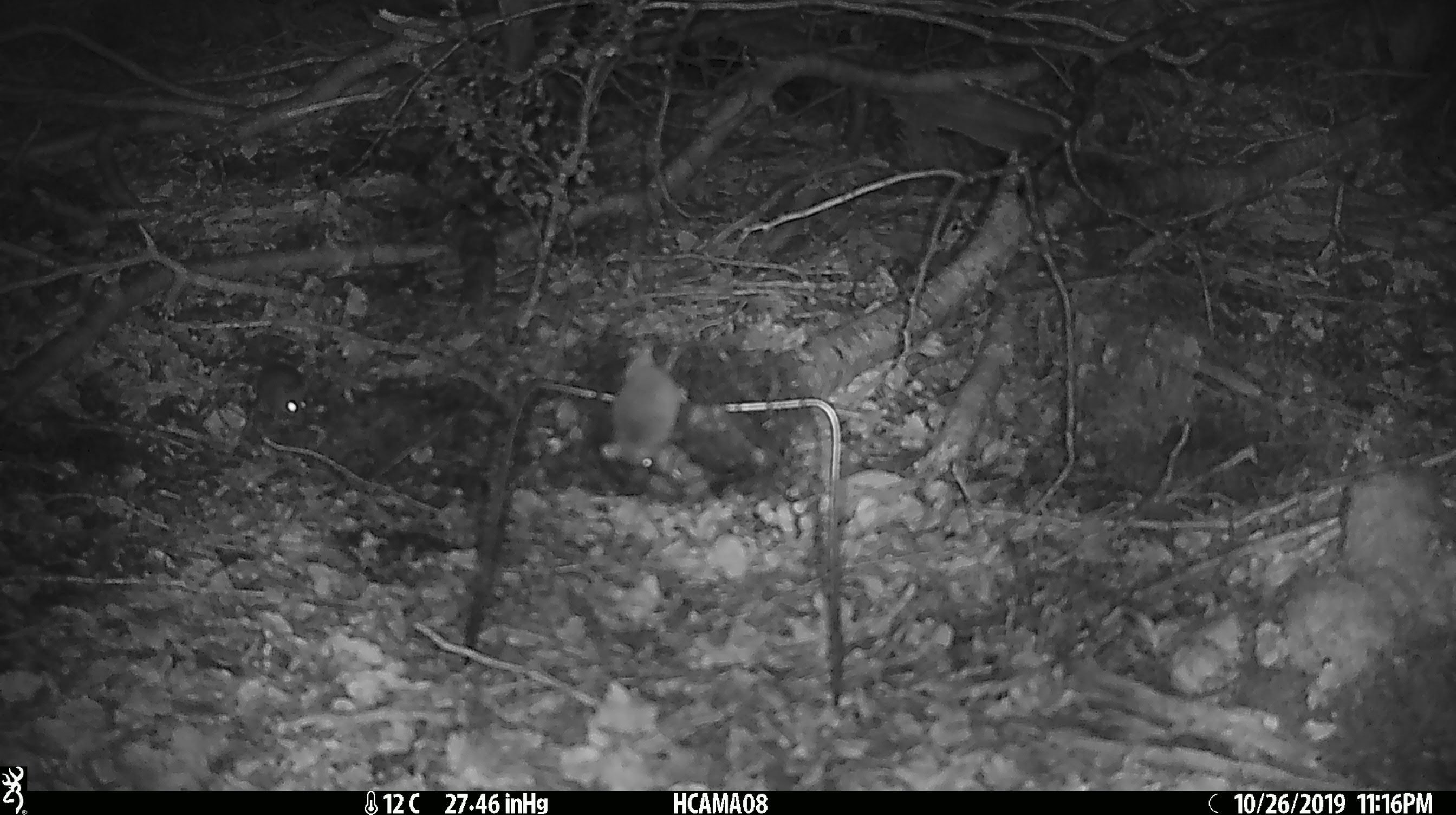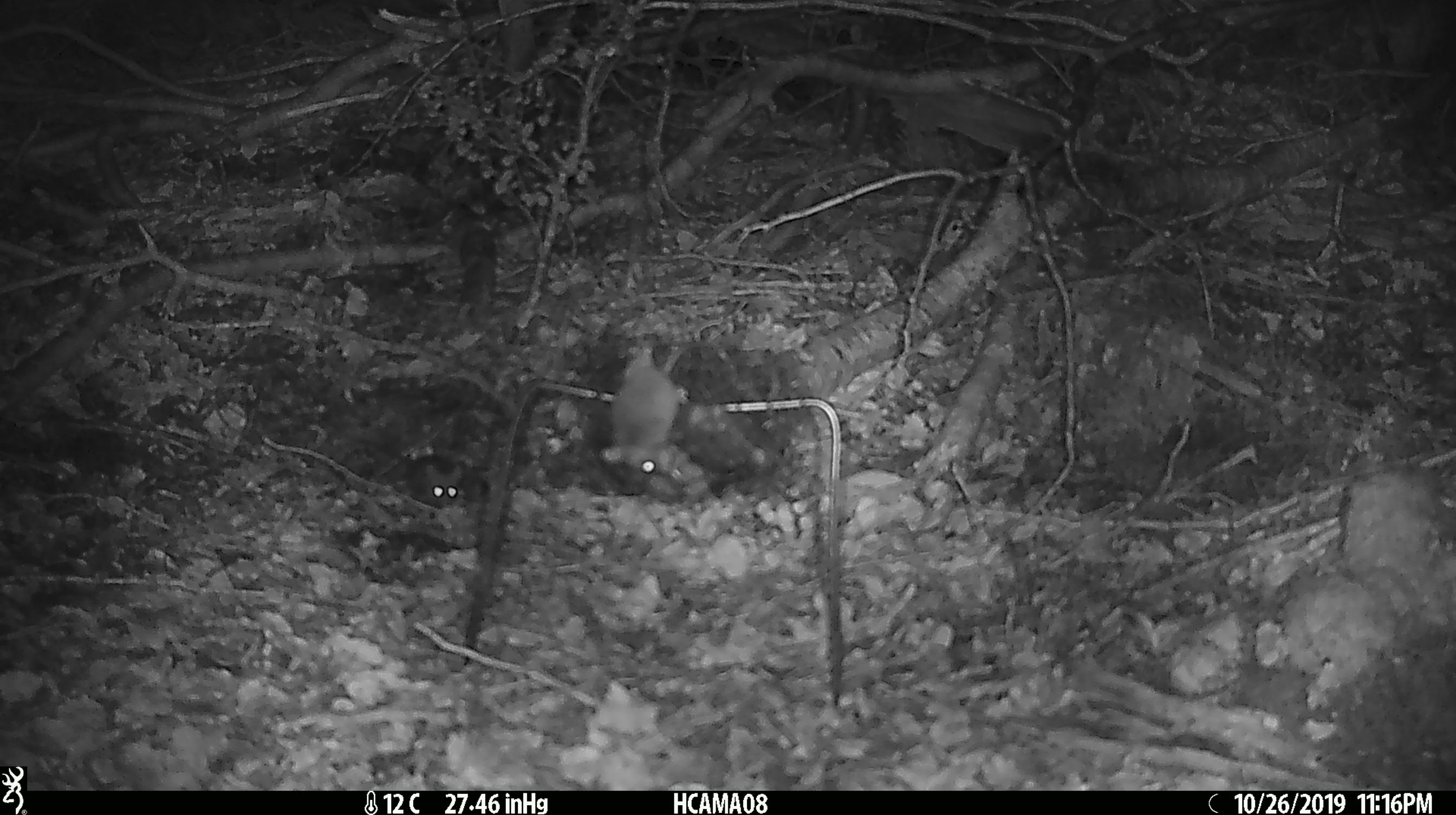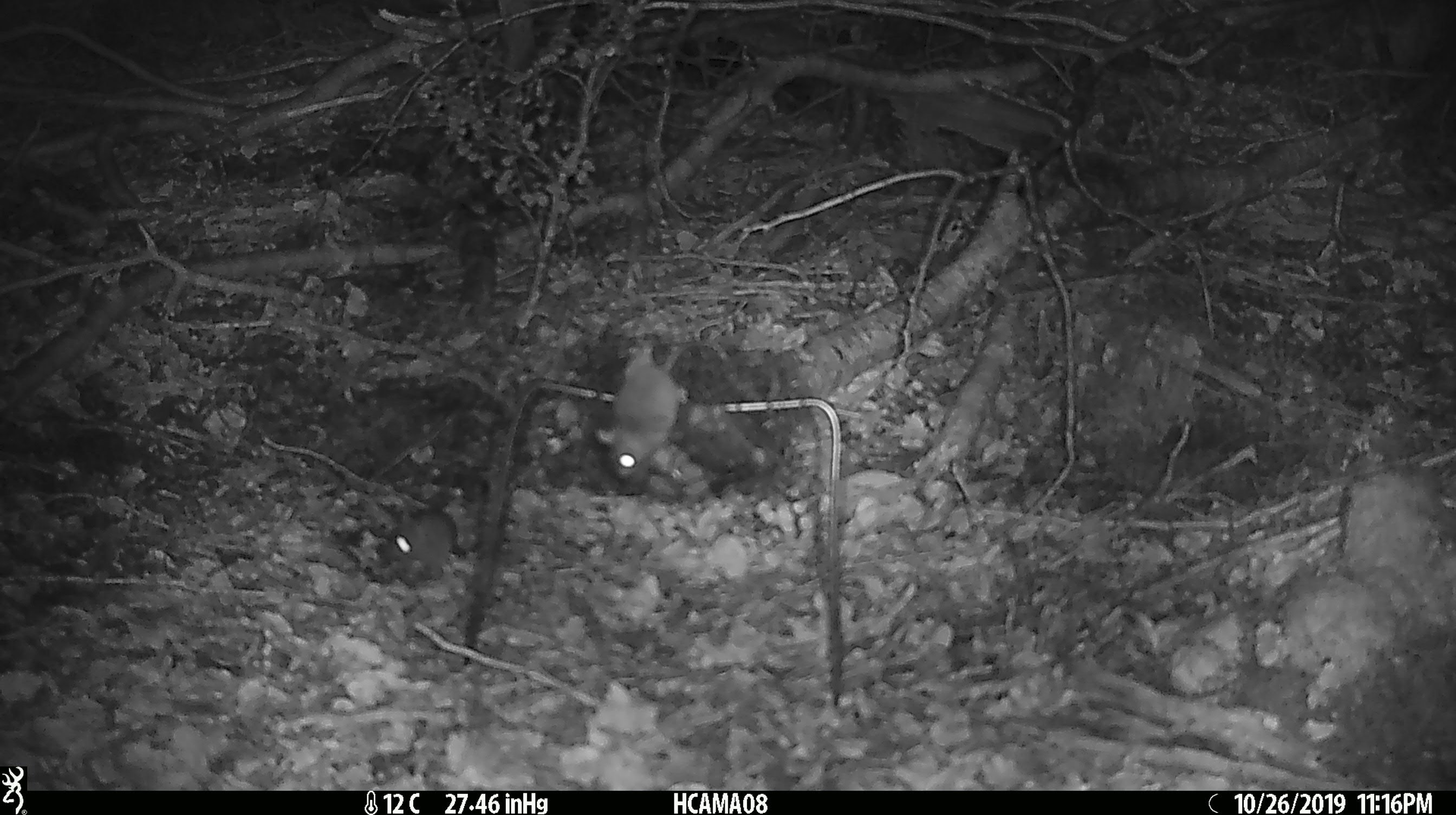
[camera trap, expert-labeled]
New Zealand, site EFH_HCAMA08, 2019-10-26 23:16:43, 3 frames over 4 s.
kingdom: Animalia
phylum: Chordata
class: Mammalia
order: Rodentia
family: Muridae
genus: Mus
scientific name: Mus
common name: mouse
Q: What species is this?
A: Mouse (Mus).